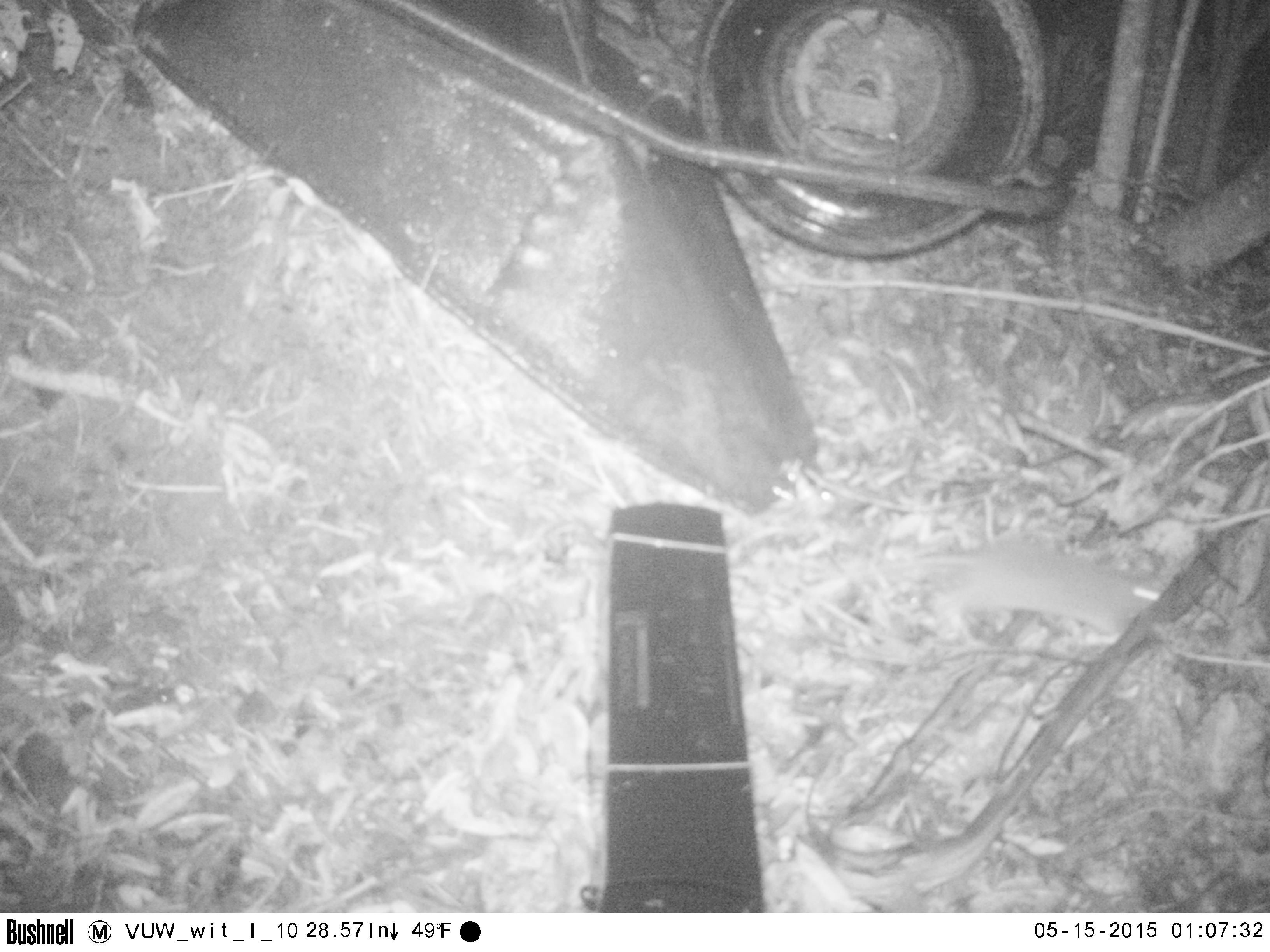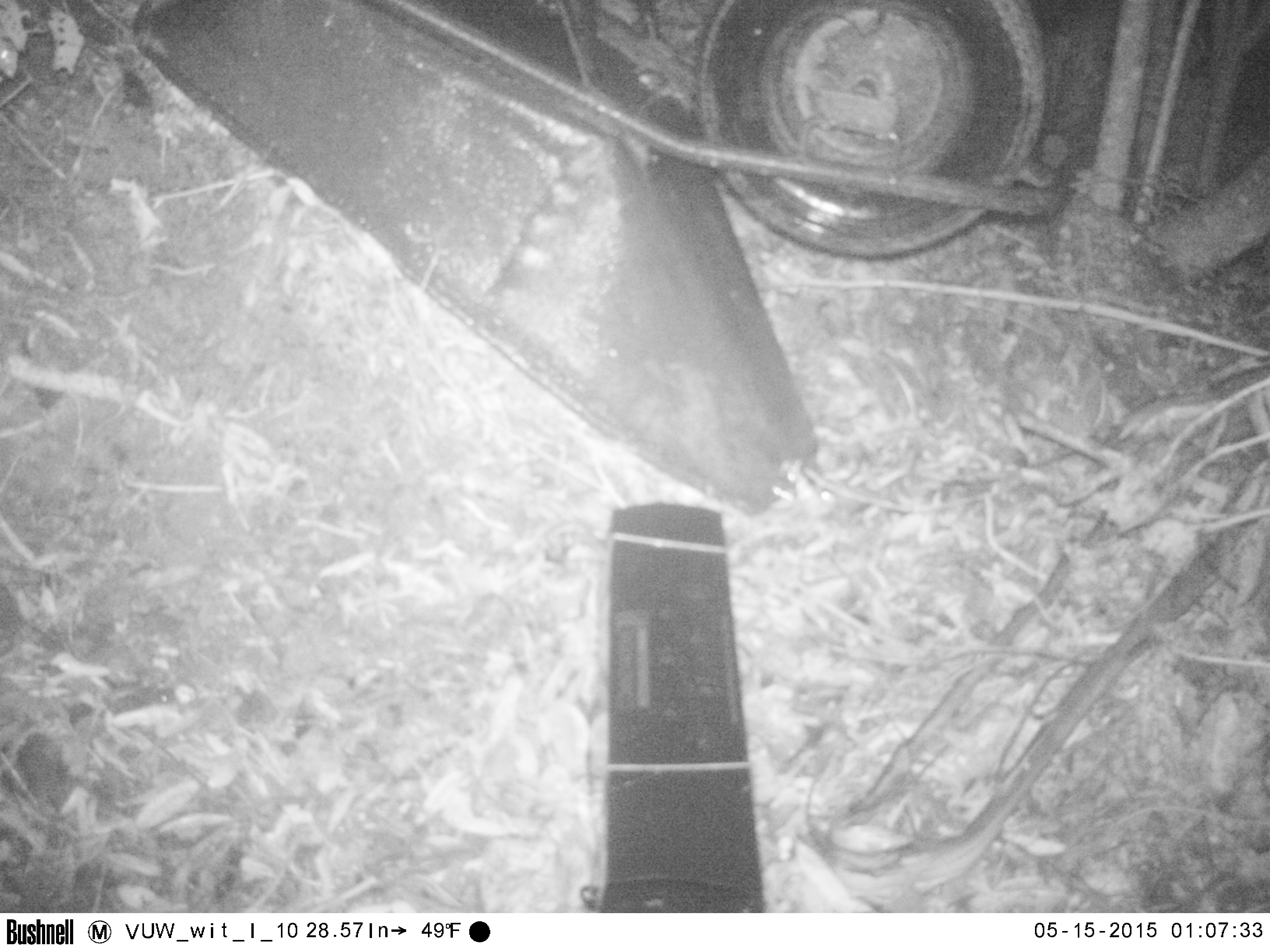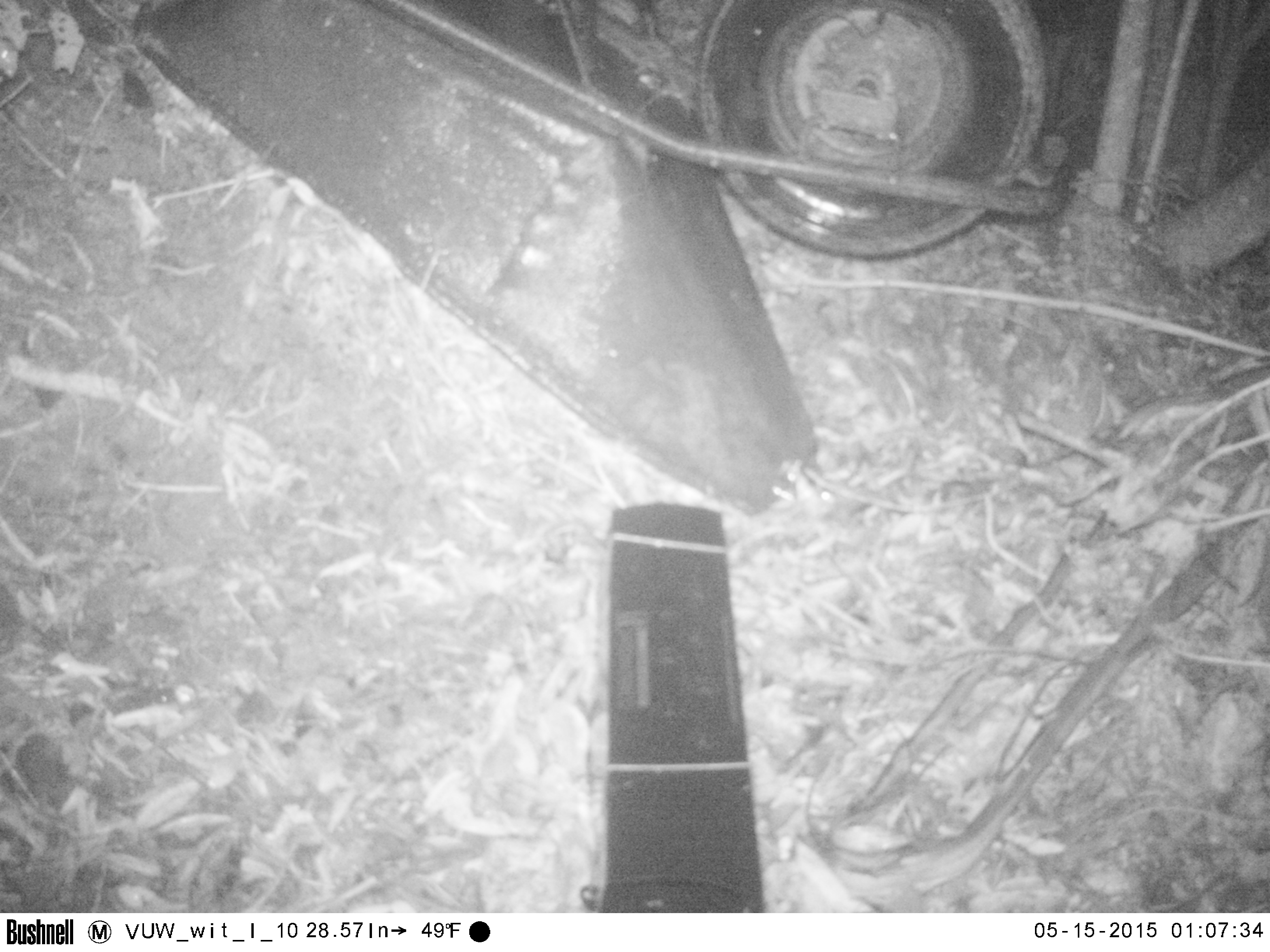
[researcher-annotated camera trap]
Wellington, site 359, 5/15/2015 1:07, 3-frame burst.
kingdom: Animalia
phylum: Chordata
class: Mammalia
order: Rodentia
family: Muridae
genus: Rattus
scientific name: Rattus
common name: rat